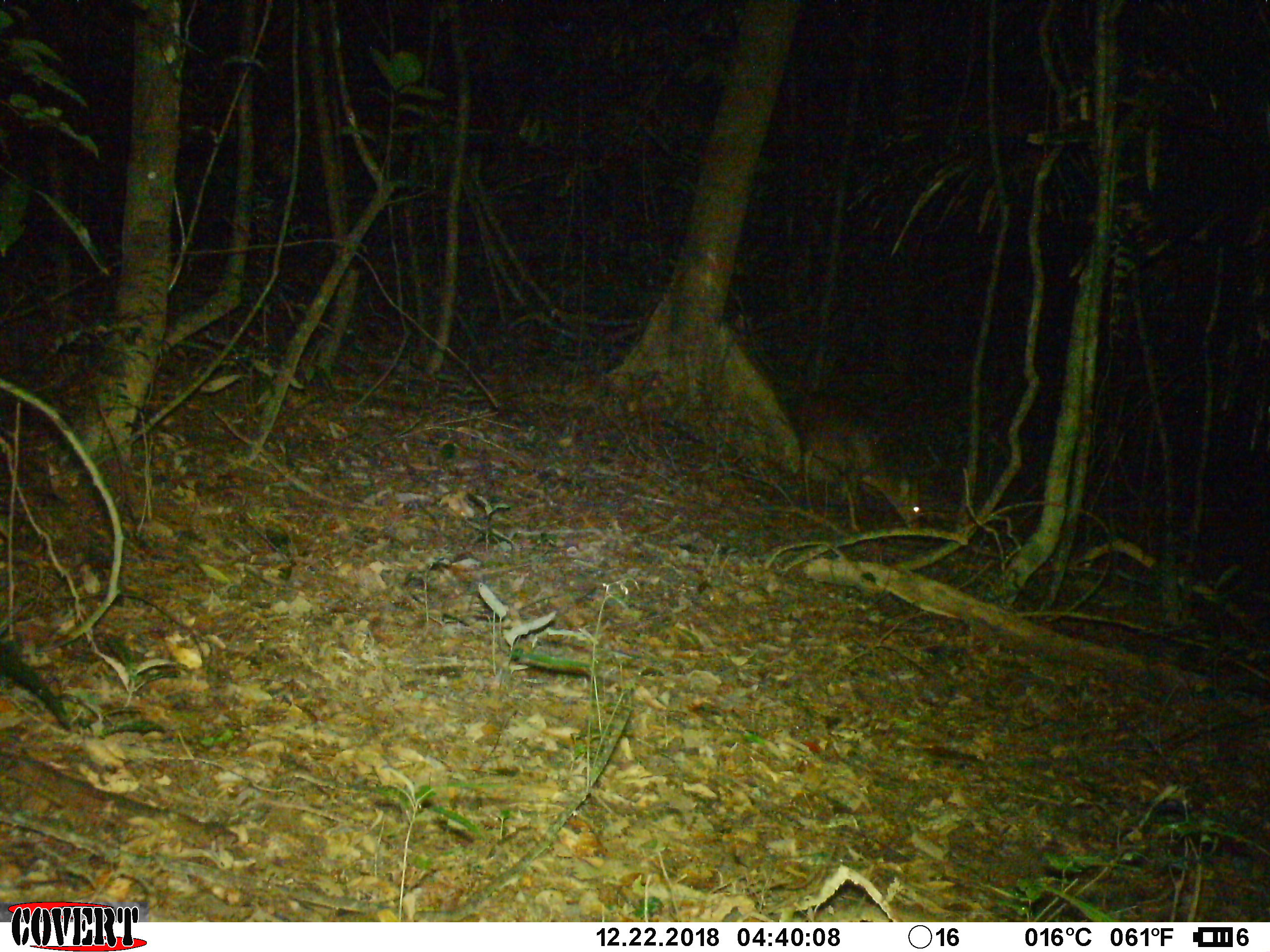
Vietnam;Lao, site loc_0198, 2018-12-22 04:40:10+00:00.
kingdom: Animalia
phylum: Chordata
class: Mammalia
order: Artiodactyla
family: Cervidae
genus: Muntiacus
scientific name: Muntiacus vuquangensis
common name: large-antlered muntjac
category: large antlered muntjac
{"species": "large antlered muntjac (large-antlered muntjac) (Muntiacus vuquangensis)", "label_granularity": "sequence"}